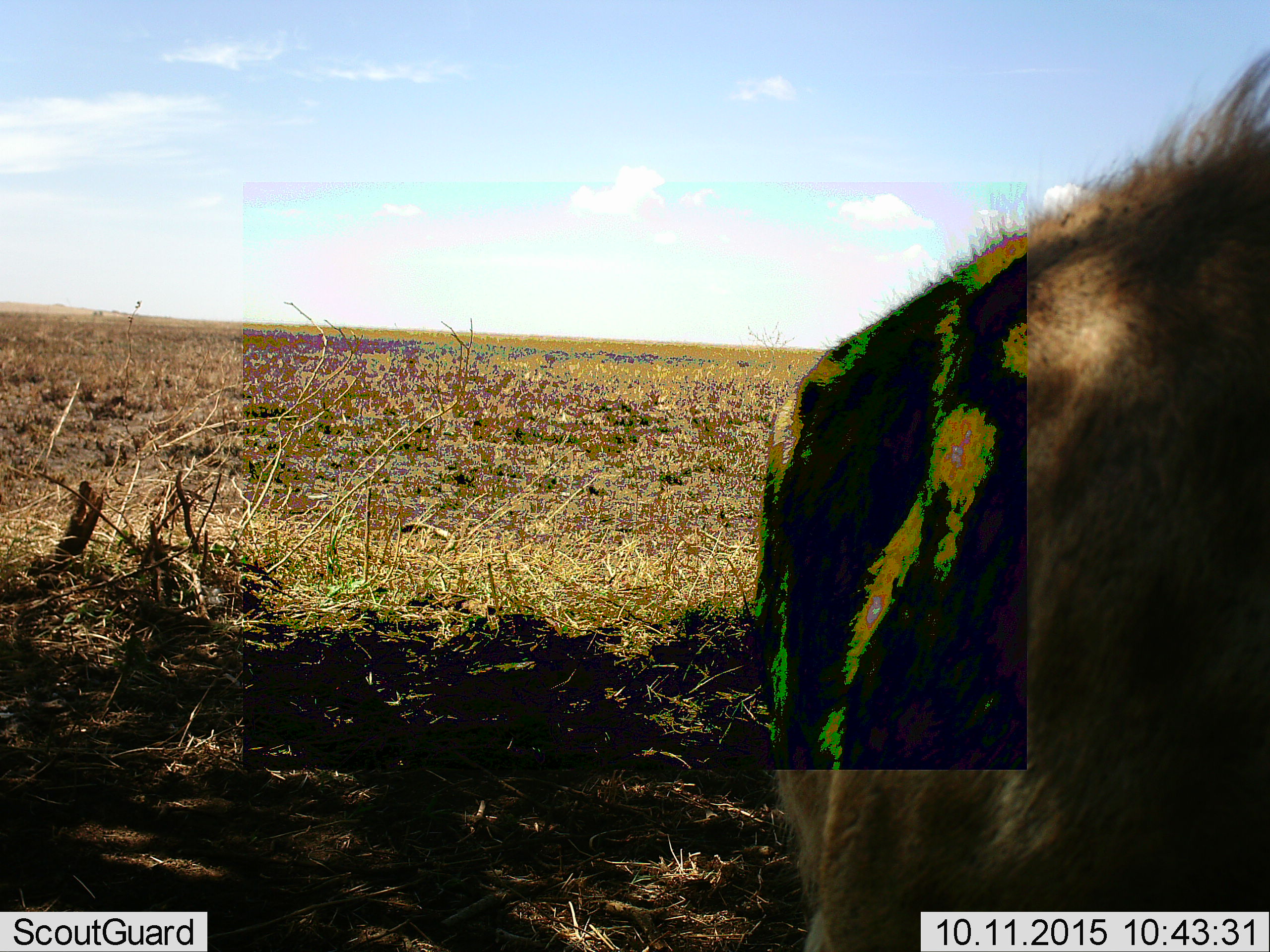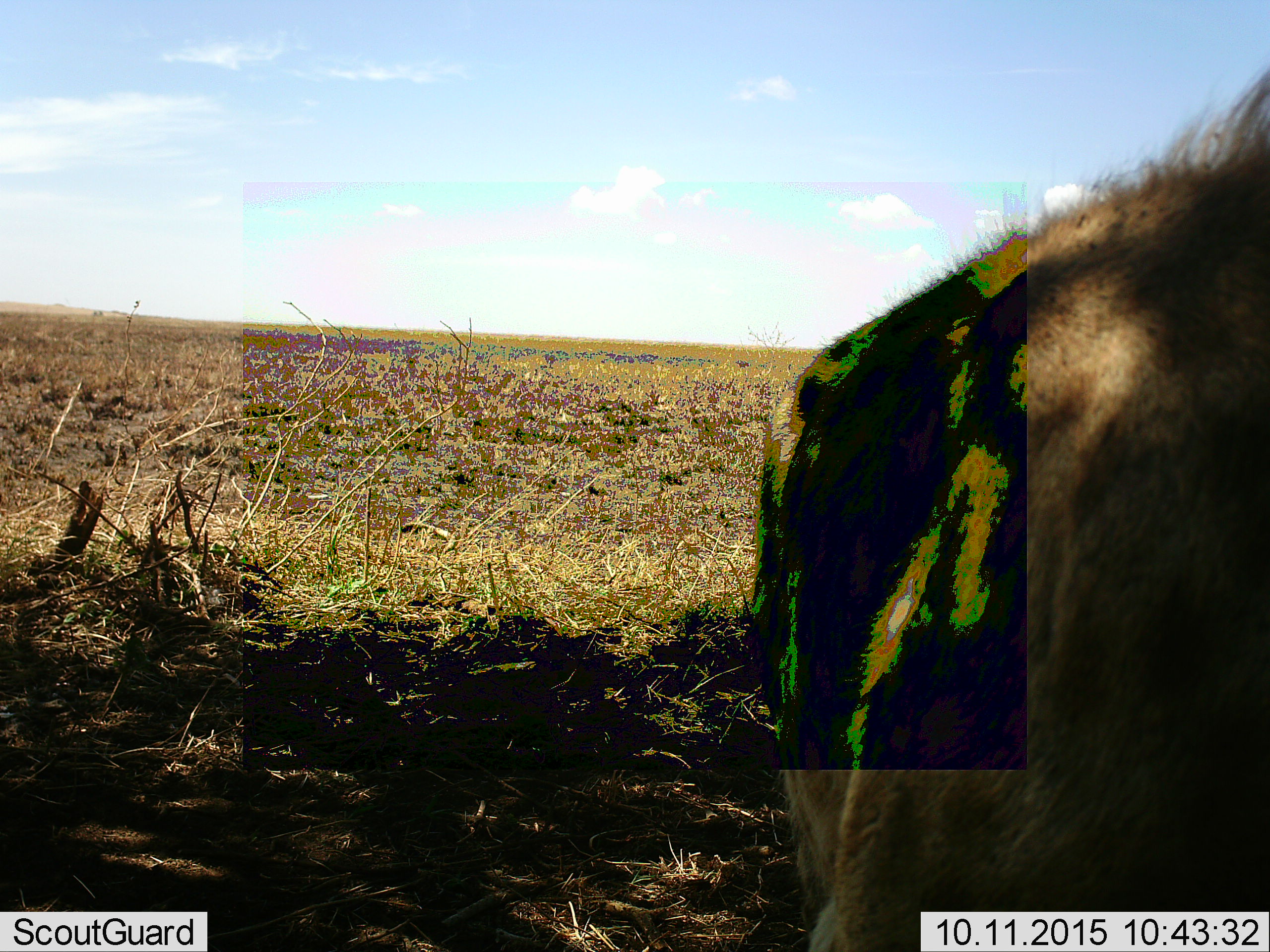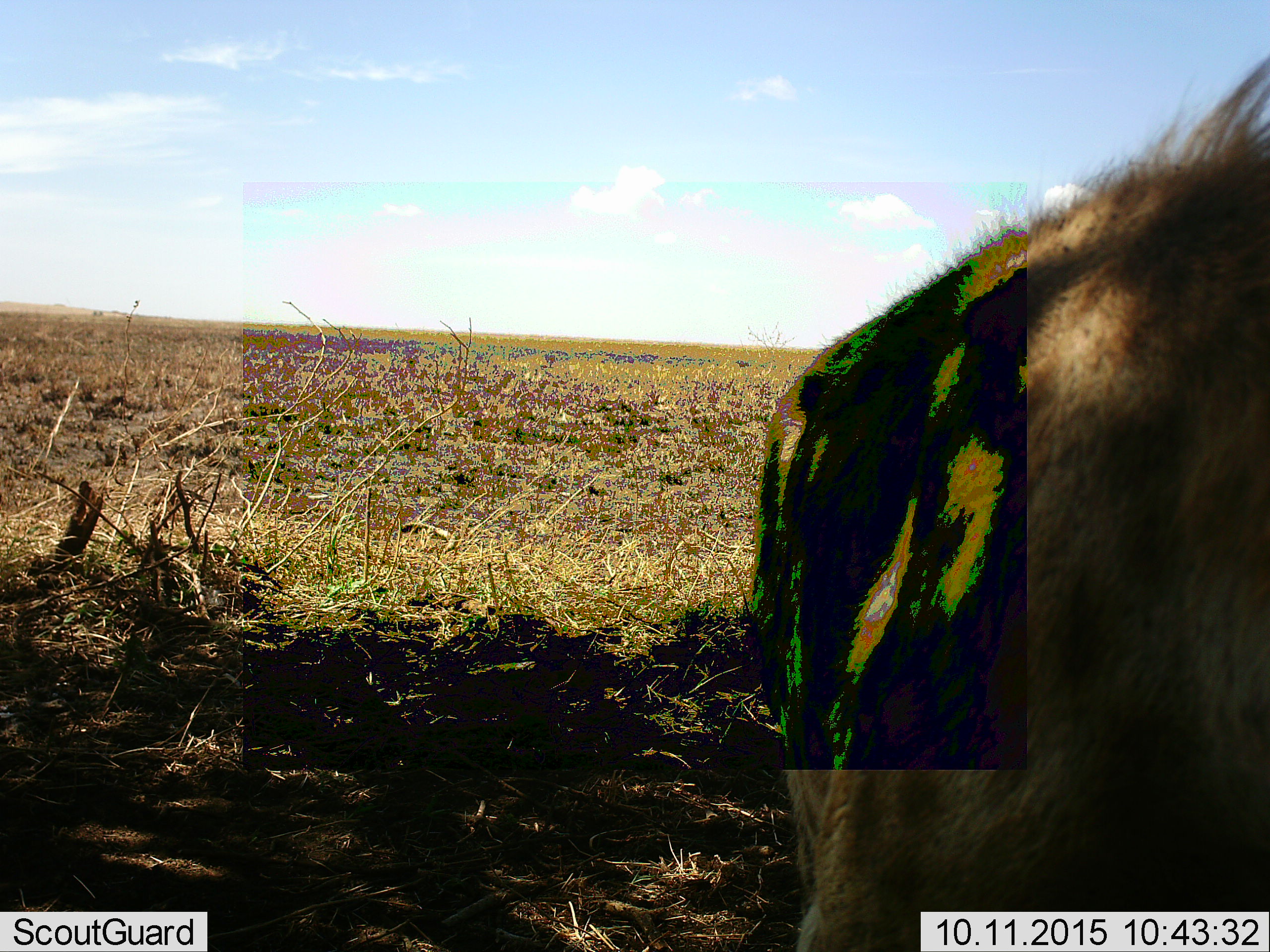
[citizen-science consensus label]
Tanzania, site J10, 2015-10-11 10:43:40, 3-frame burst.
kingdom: Animalia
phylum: Chordata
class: Mammalia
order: Carnivora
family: Felidae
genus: Panthera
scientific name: Panthera leo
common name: lion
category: lionmale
Lionmale (lion) (Panthera leo), count 1. Behavior (volunteer vote fractions): standing 50%, resting 25%, moving 25%, interacting 0%. Young present (vote fraction): 0%. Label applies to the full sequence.